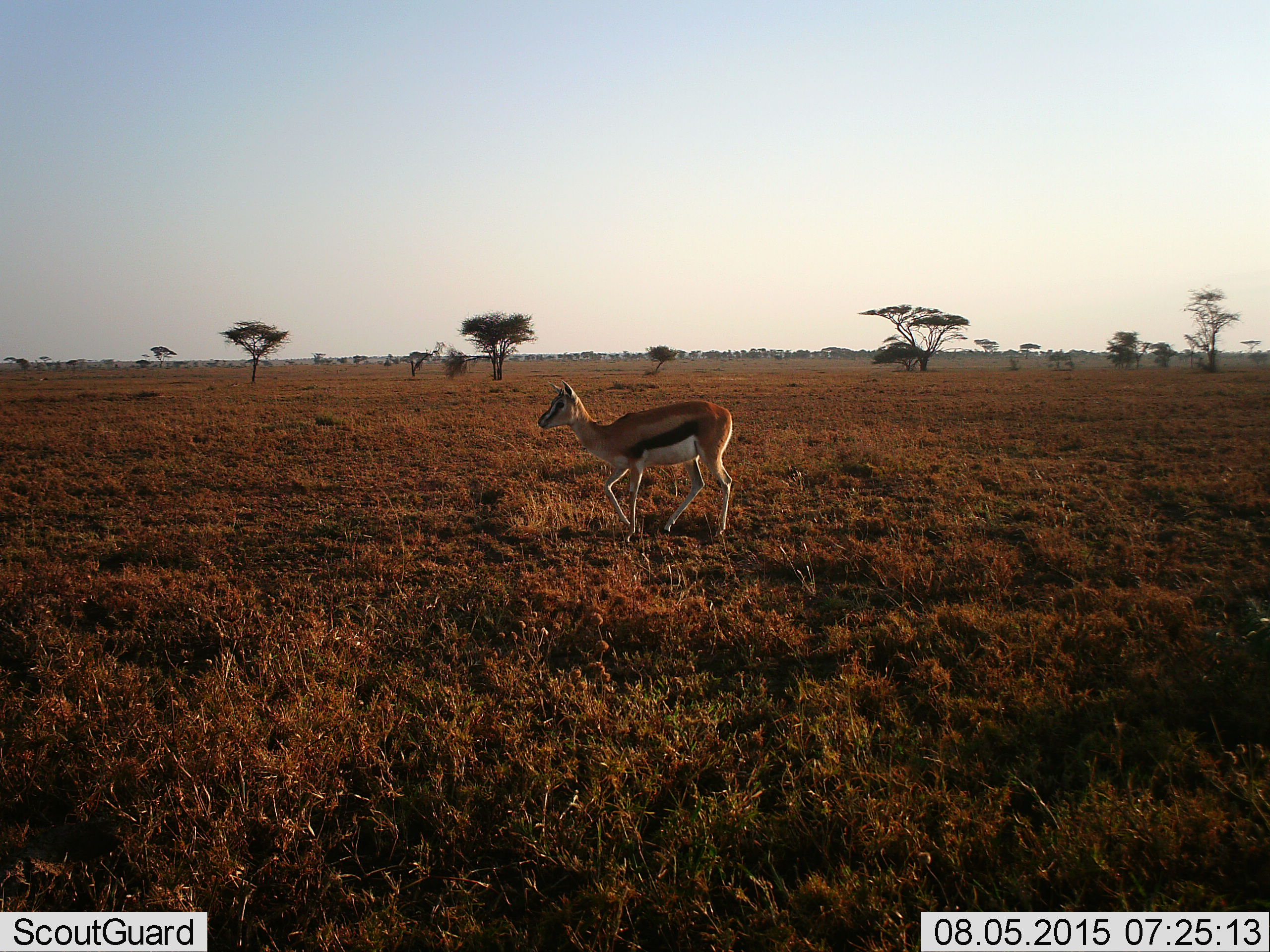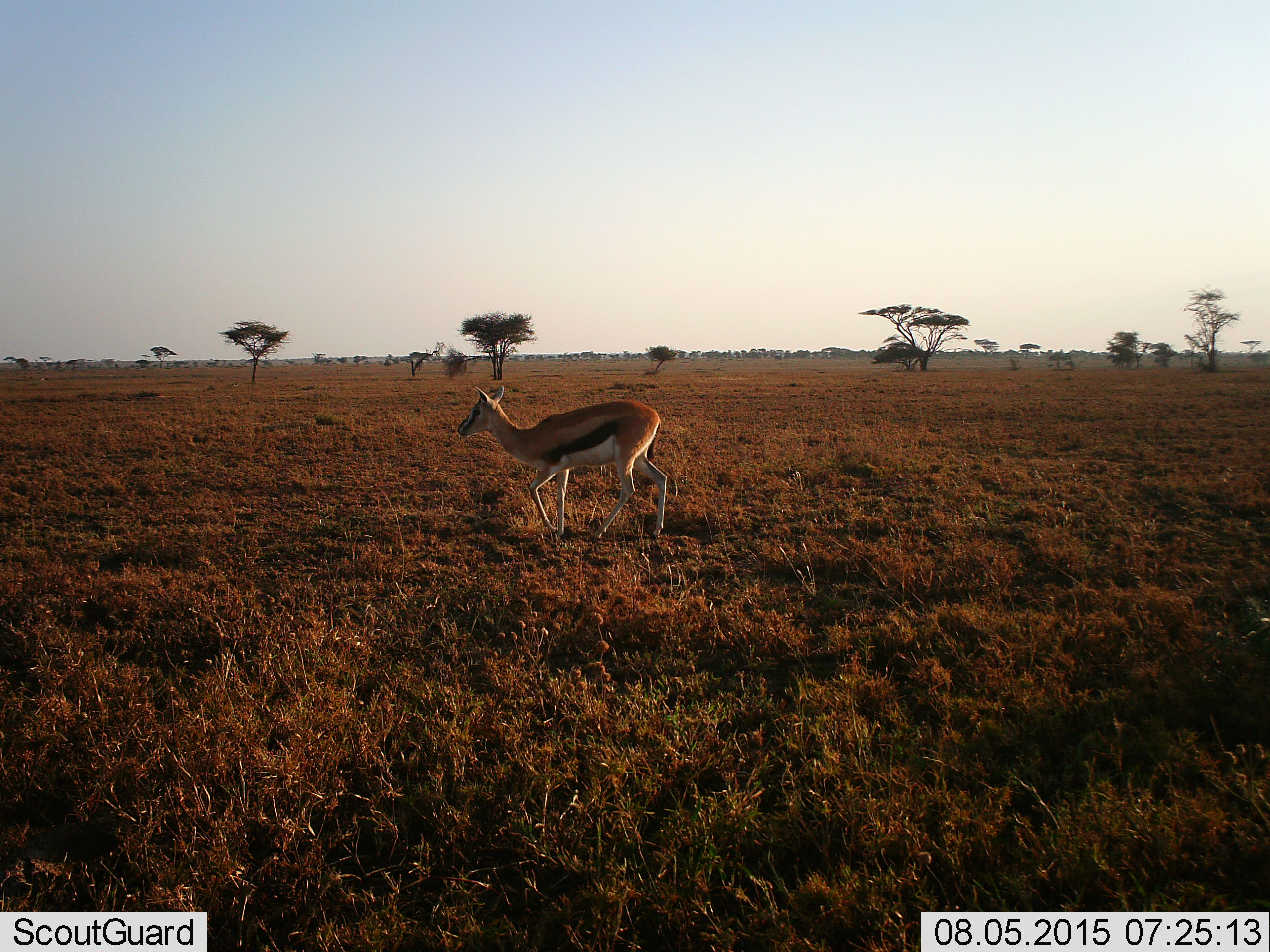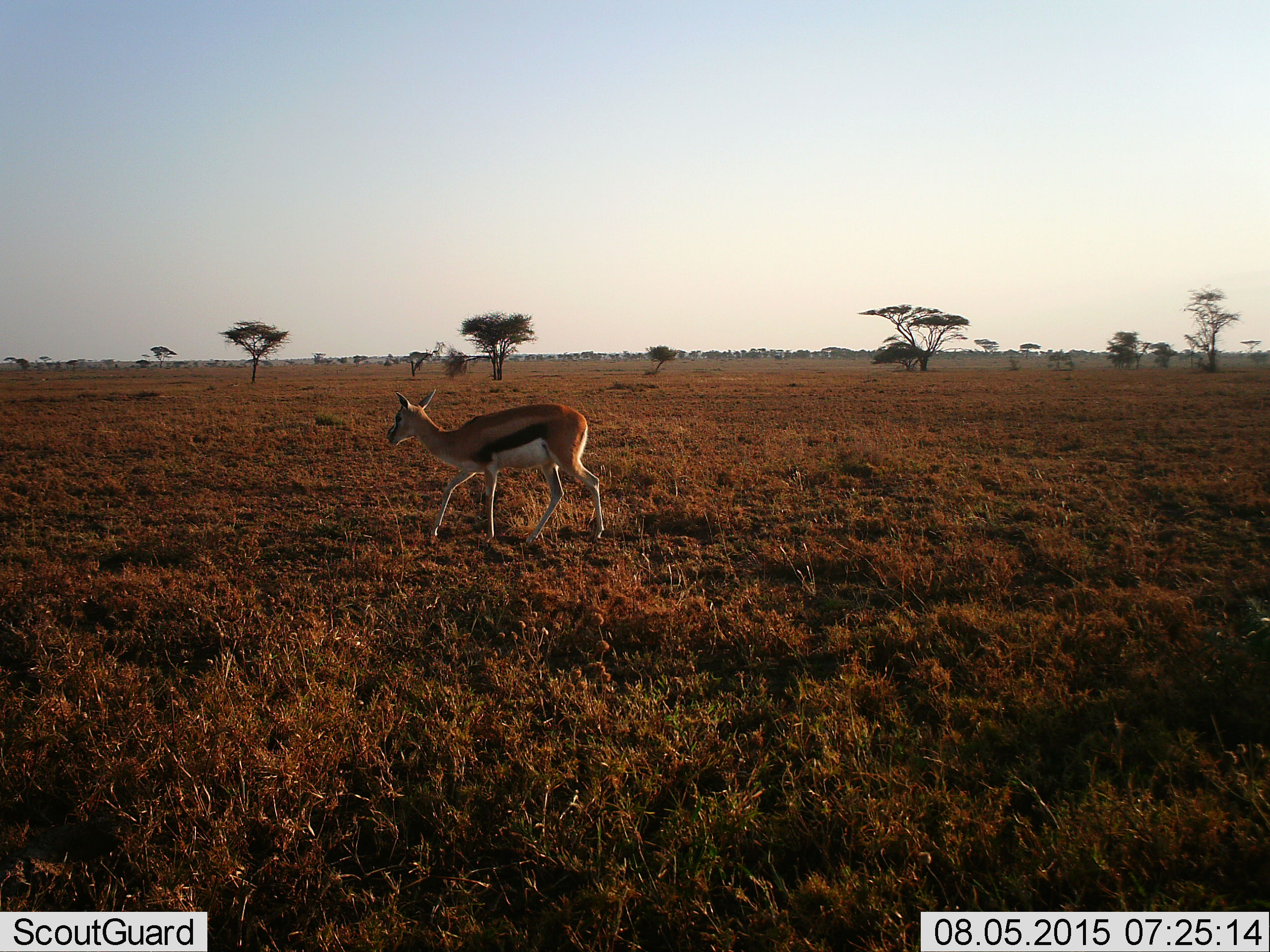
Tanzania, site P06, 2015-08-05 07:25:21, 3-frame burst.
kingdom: Animalia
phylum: Chordata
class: Mammalia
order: Artiodactyla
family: Bovidae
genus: Eudorcas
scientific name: Eudorcas thomsonii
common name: thomson's gazelle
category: gazellethomsons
Gazellethomsons (thomson's gazelle) (Eudorcas thomsonii), count 1. Behavior (volunteer vote fractions): standing 0%, resting 0%, moving 100%, interacting 0%. Young present (vote fraction): 0%. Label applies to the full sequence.